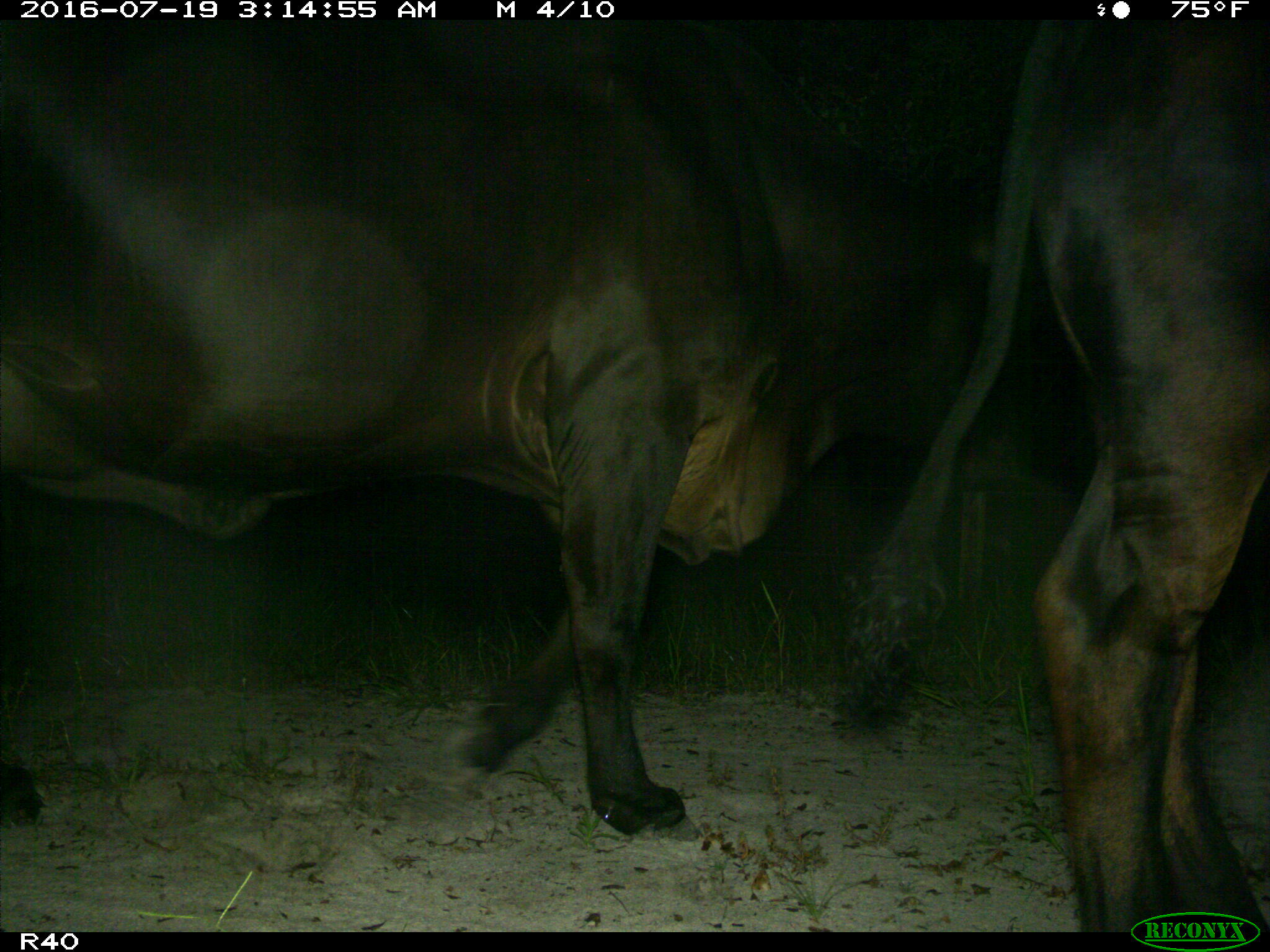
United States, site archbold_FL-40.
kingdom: Animalia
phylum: Chordata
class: Mammalia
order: Artiodactyla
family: Bovidae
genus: Bos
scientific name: Bos taurus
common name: domestic cow